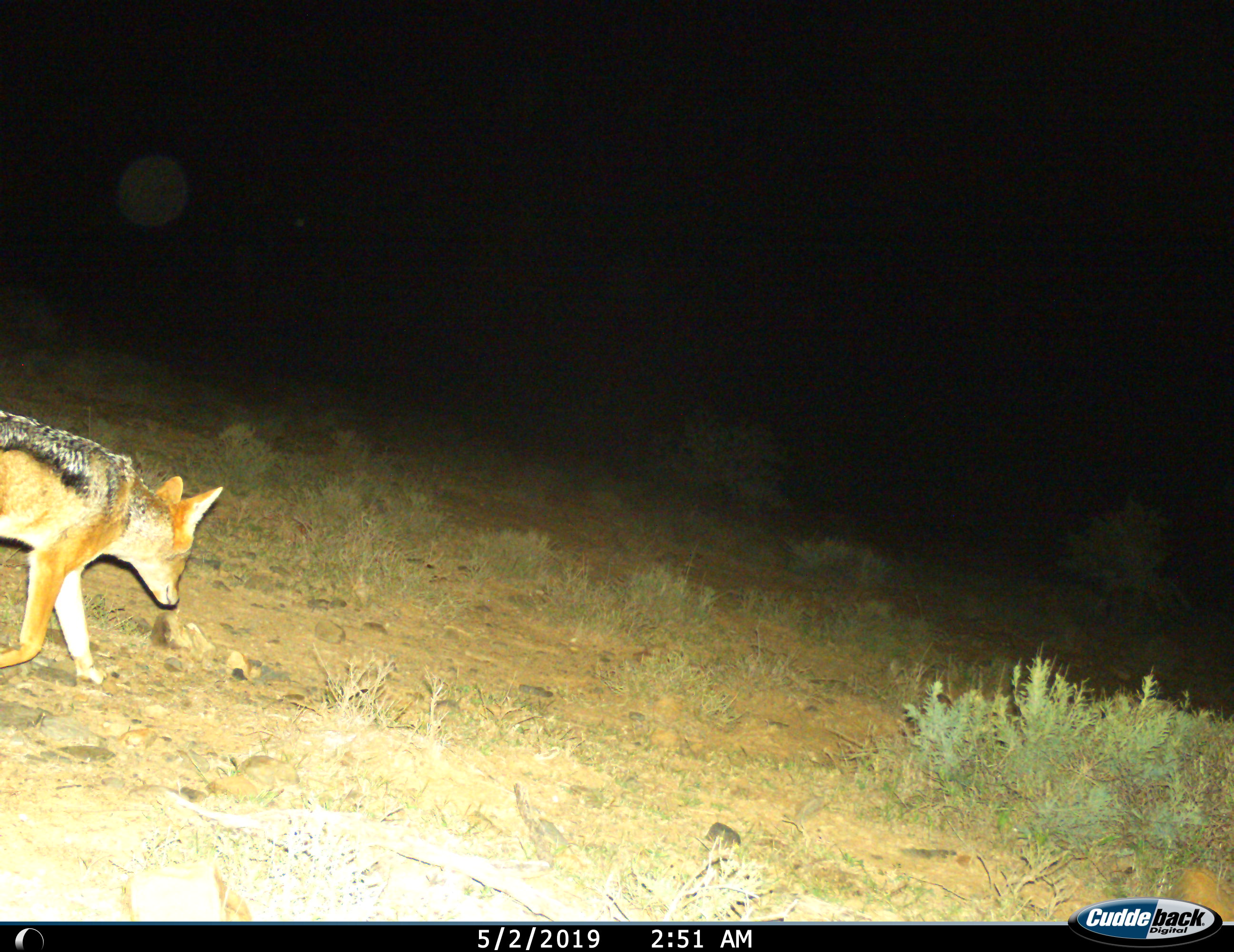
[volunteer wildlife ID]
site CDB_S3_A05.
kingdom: Animalia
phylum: Chordata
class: Mammalia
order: Carnivora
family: Canidae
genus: Lupulella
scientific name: Lupulella mesomelas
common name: black-backed jackal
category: jackalblackbacked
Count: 1.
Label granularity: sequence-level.